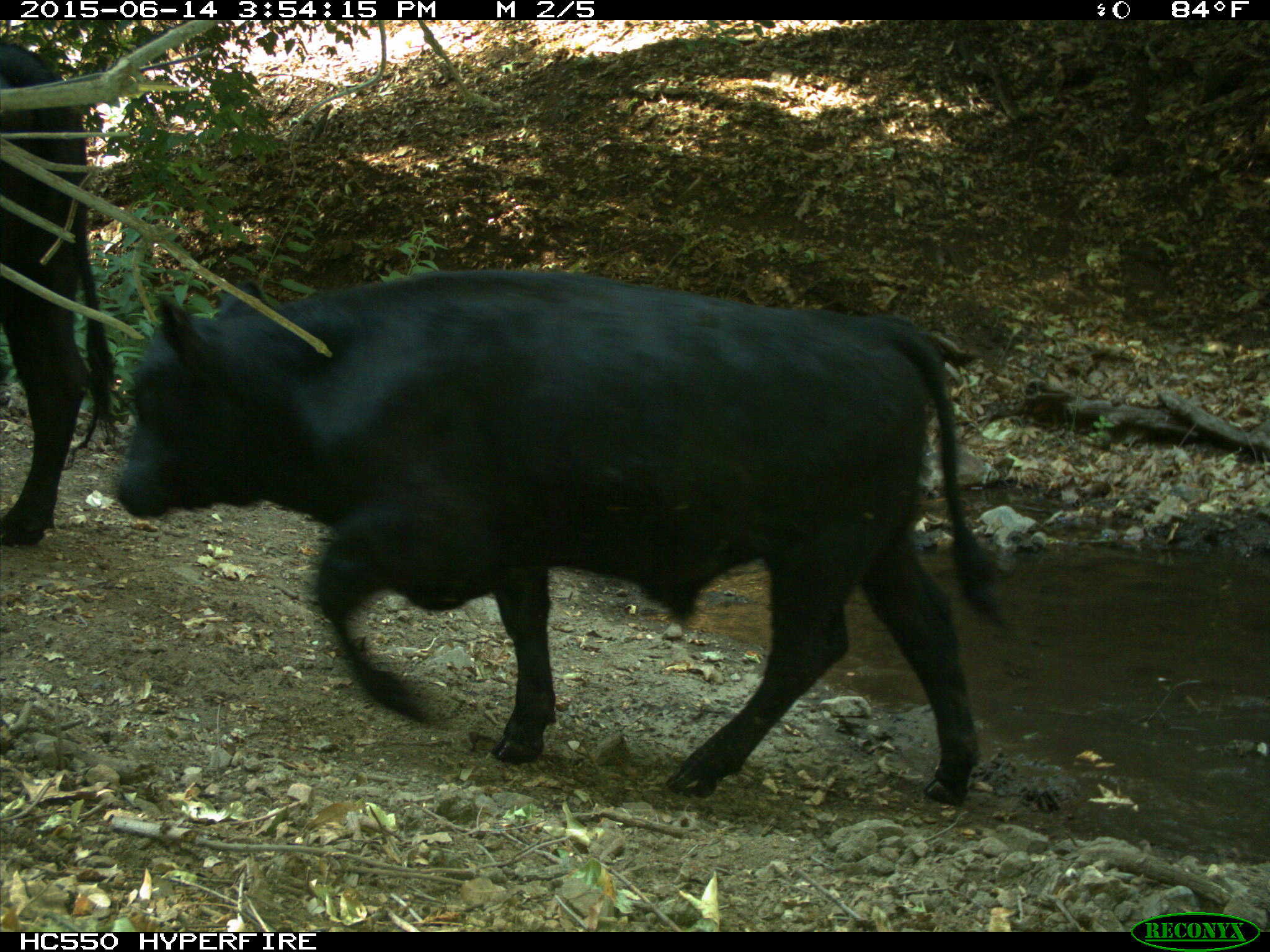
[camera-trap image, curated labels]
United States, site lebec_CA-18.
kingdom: Animalia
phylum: Chordata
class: Mammalia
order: Artiodactyla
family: Bovidae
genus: Bos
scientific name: Bos taurus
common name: domestic cow